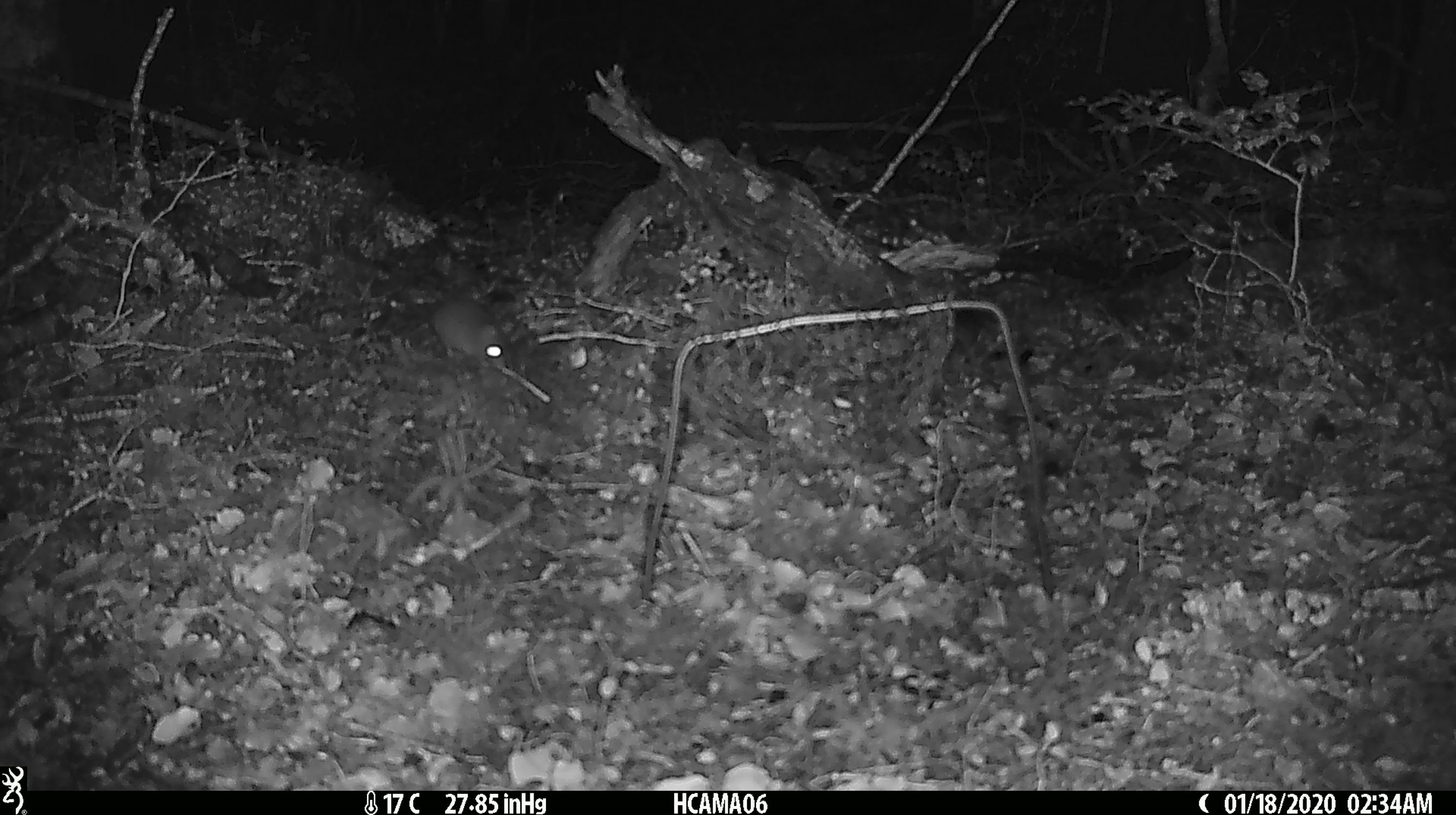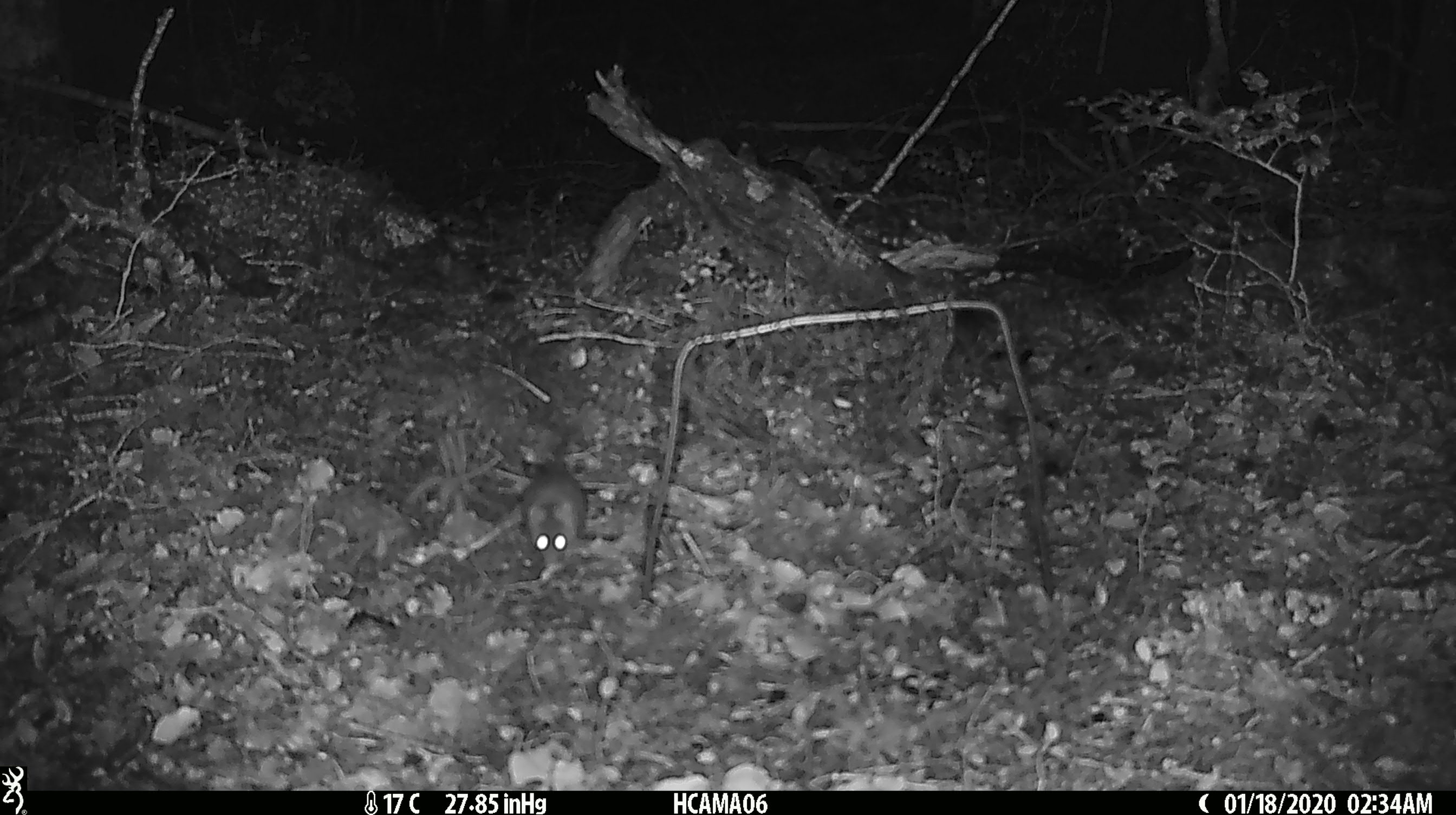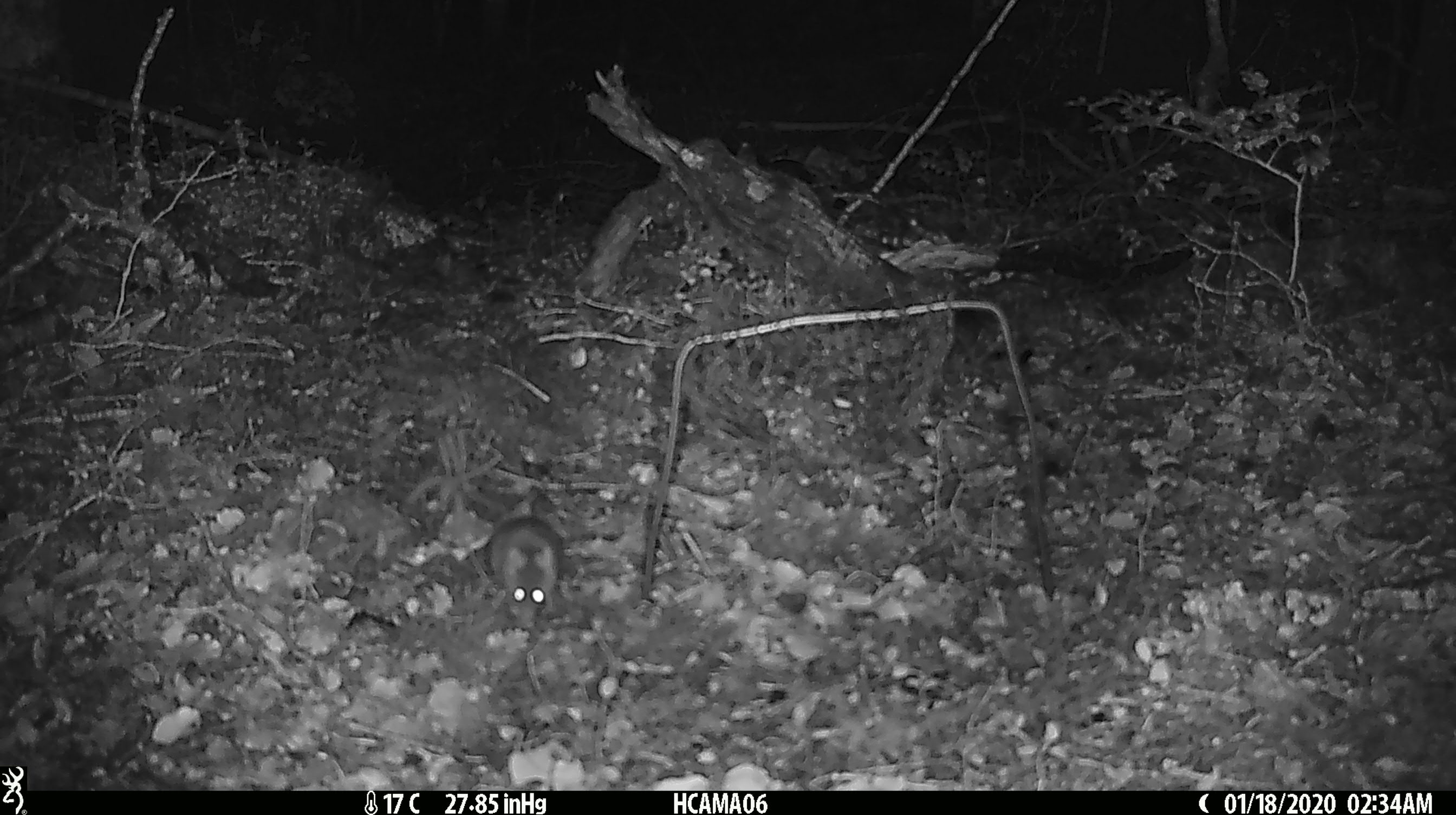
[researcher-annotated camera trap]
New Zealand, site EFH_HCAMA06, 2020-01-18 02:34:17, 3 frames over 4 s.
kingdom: Animalia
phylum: Chordata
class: Mammalia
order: Rodentia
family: Muridae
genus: Mus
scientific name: Mus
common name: mouse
Mouse (Mus).